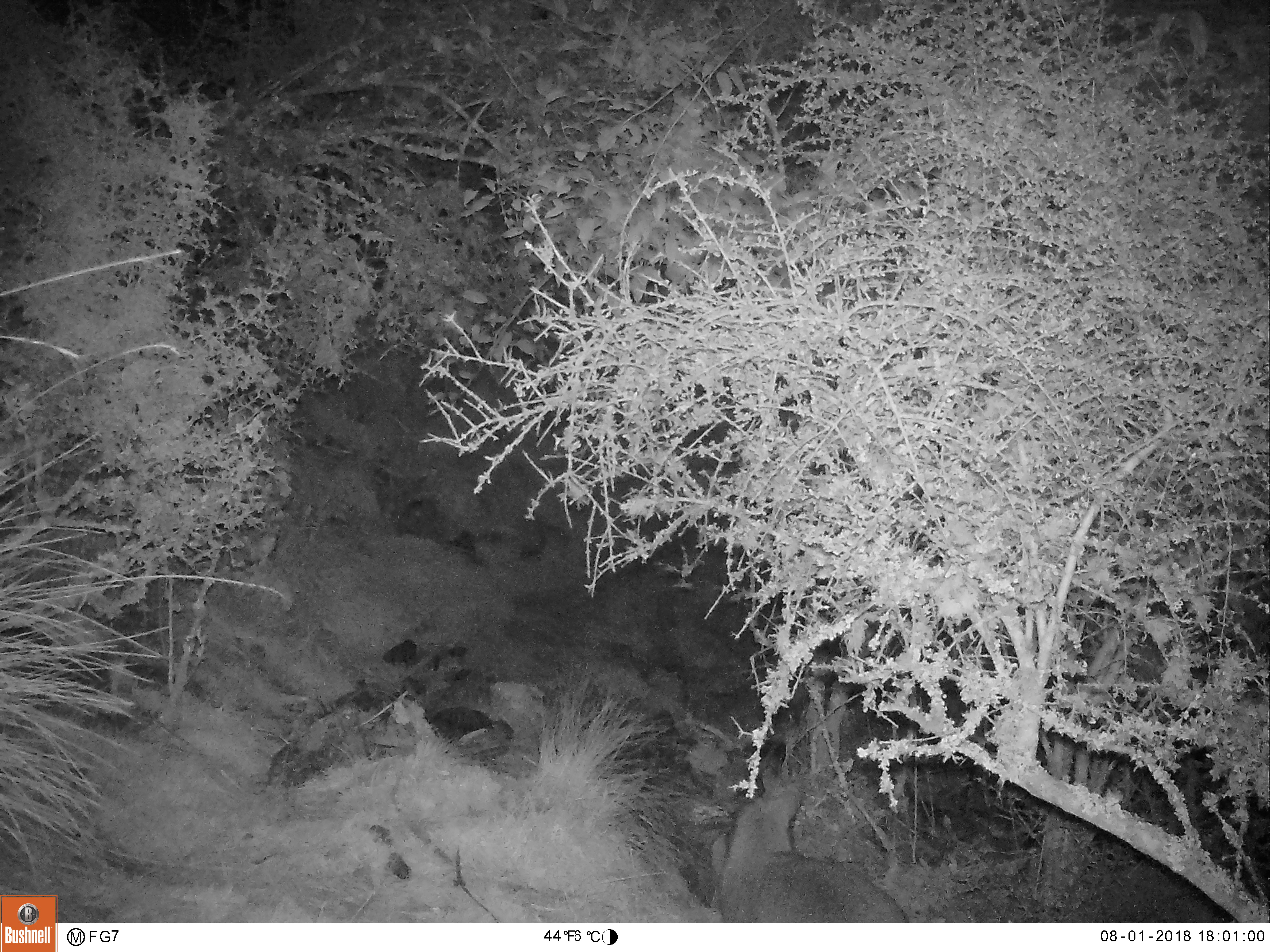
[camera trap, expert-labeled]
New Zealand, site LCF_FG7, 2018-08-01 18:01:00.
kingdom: Animalia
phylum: Chordata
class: Mammalia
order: Diprotodontia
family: Macropodidae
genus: Notamacropus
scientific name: Notamacropus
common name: wallaby